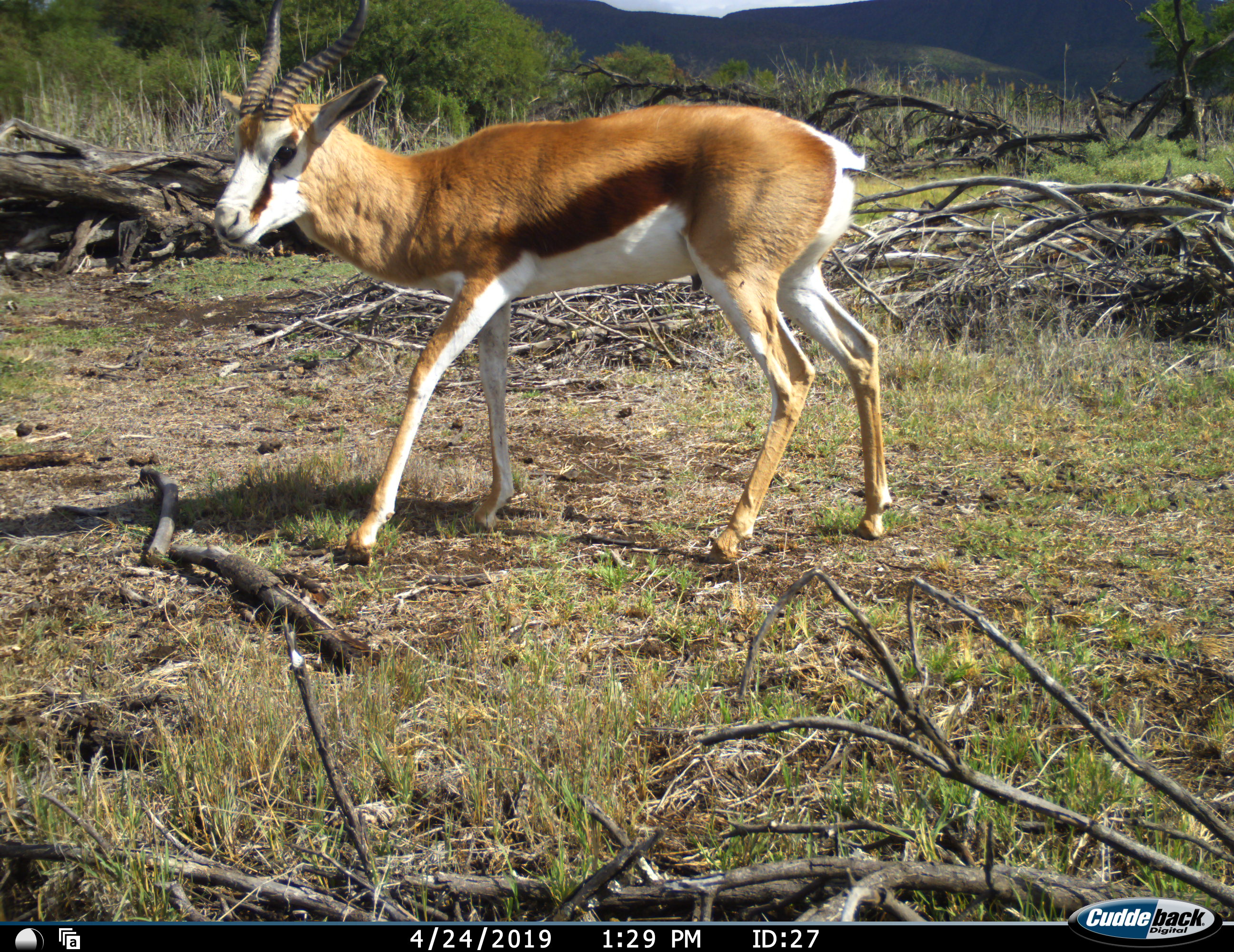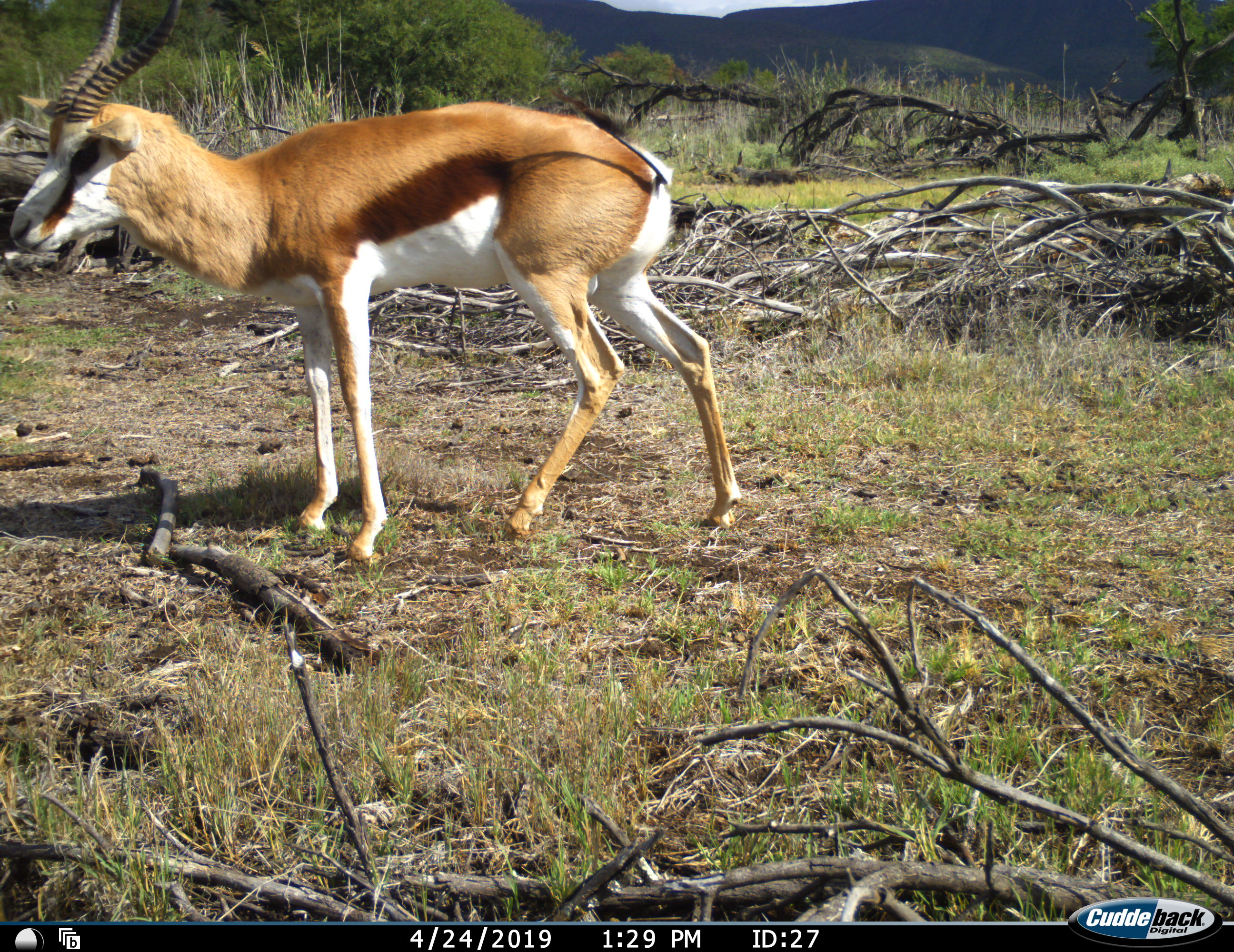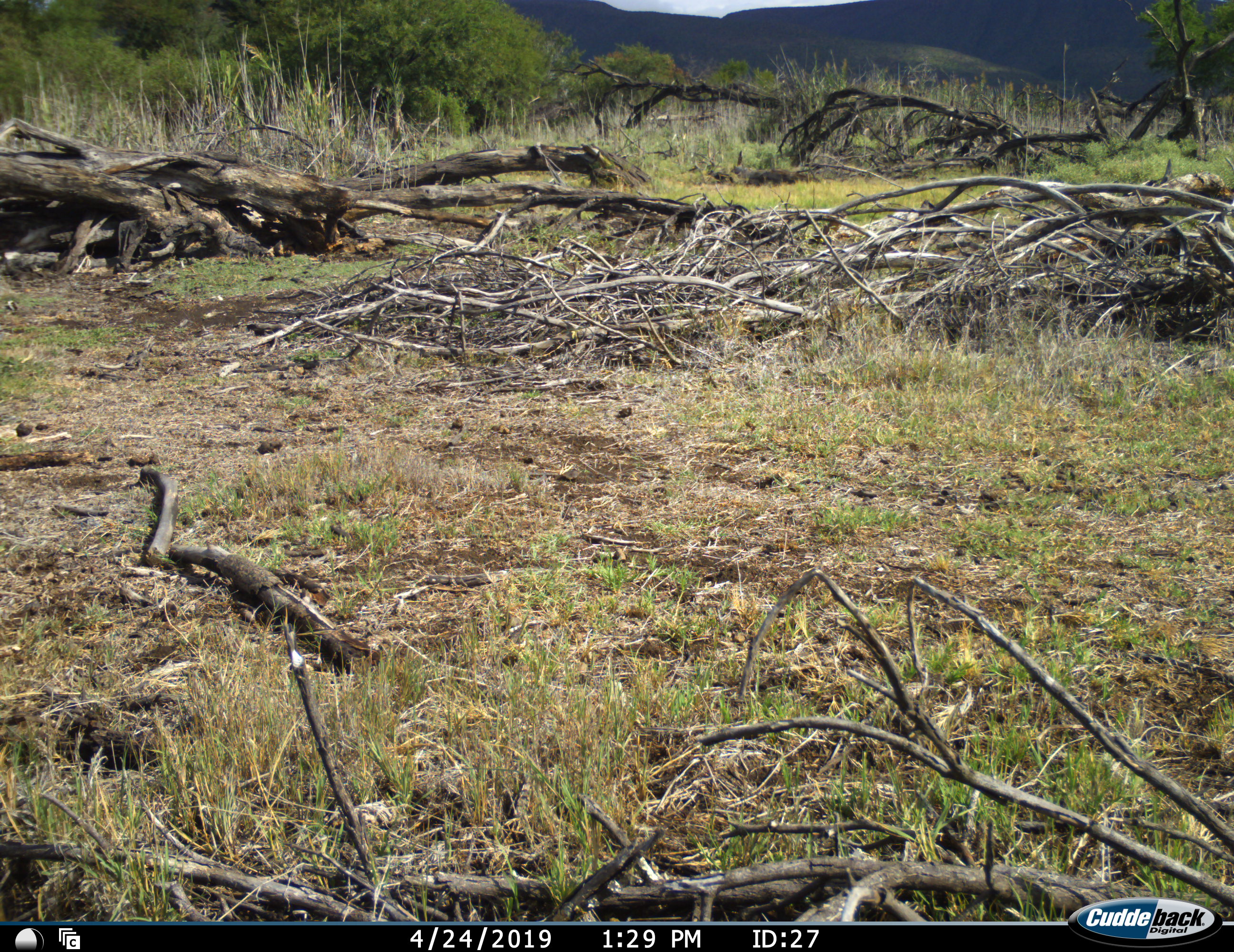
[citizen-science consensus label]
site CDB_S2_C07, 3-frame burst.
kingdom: Animalia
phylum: Chordata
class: Mammalia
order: Artiodactyla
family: Bovidae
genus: Antidorcas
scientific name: Antidorcas marsupialis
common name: springbok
Springbok (Antidorcas marsupialis), count 1. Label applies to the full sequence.